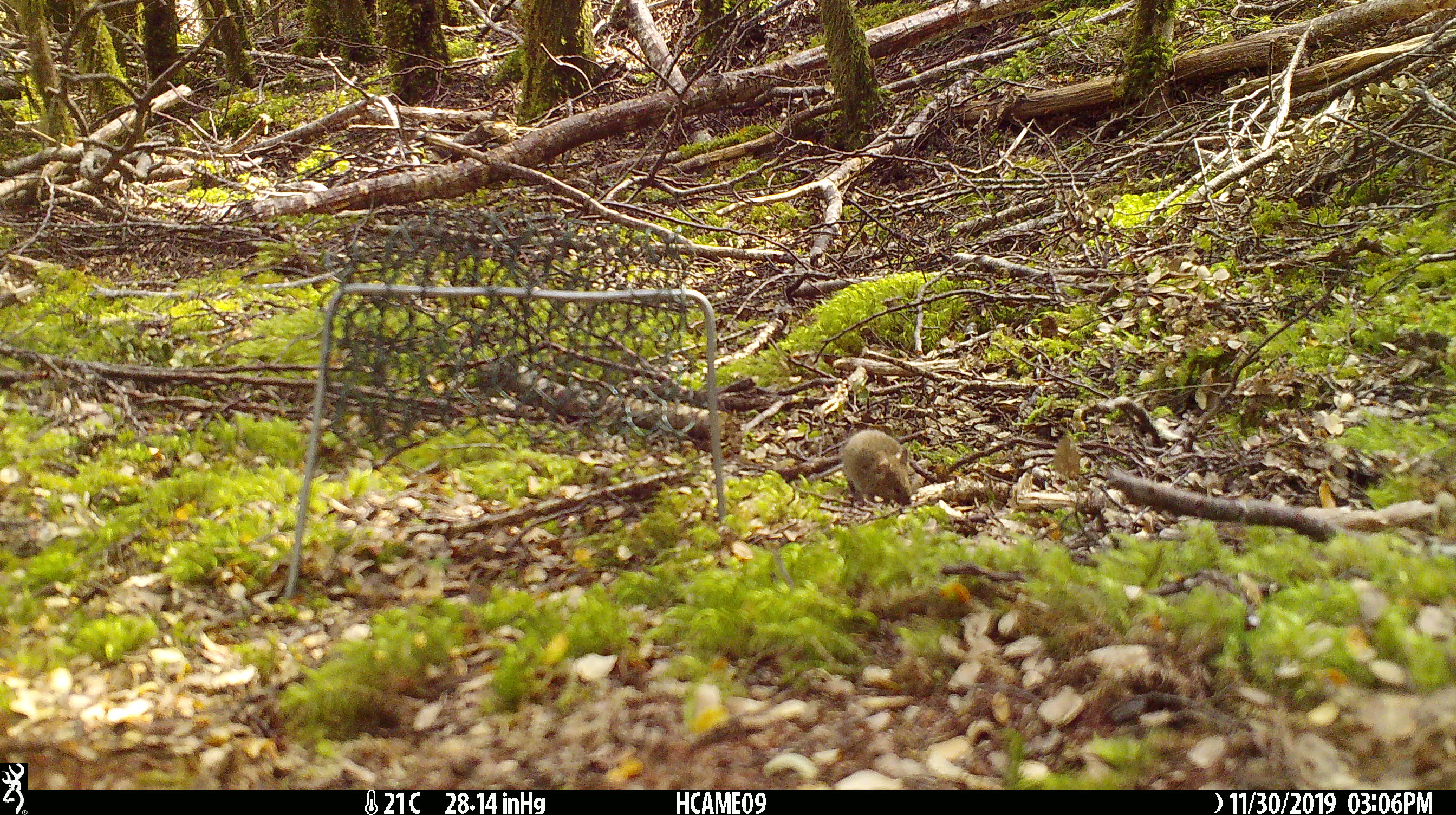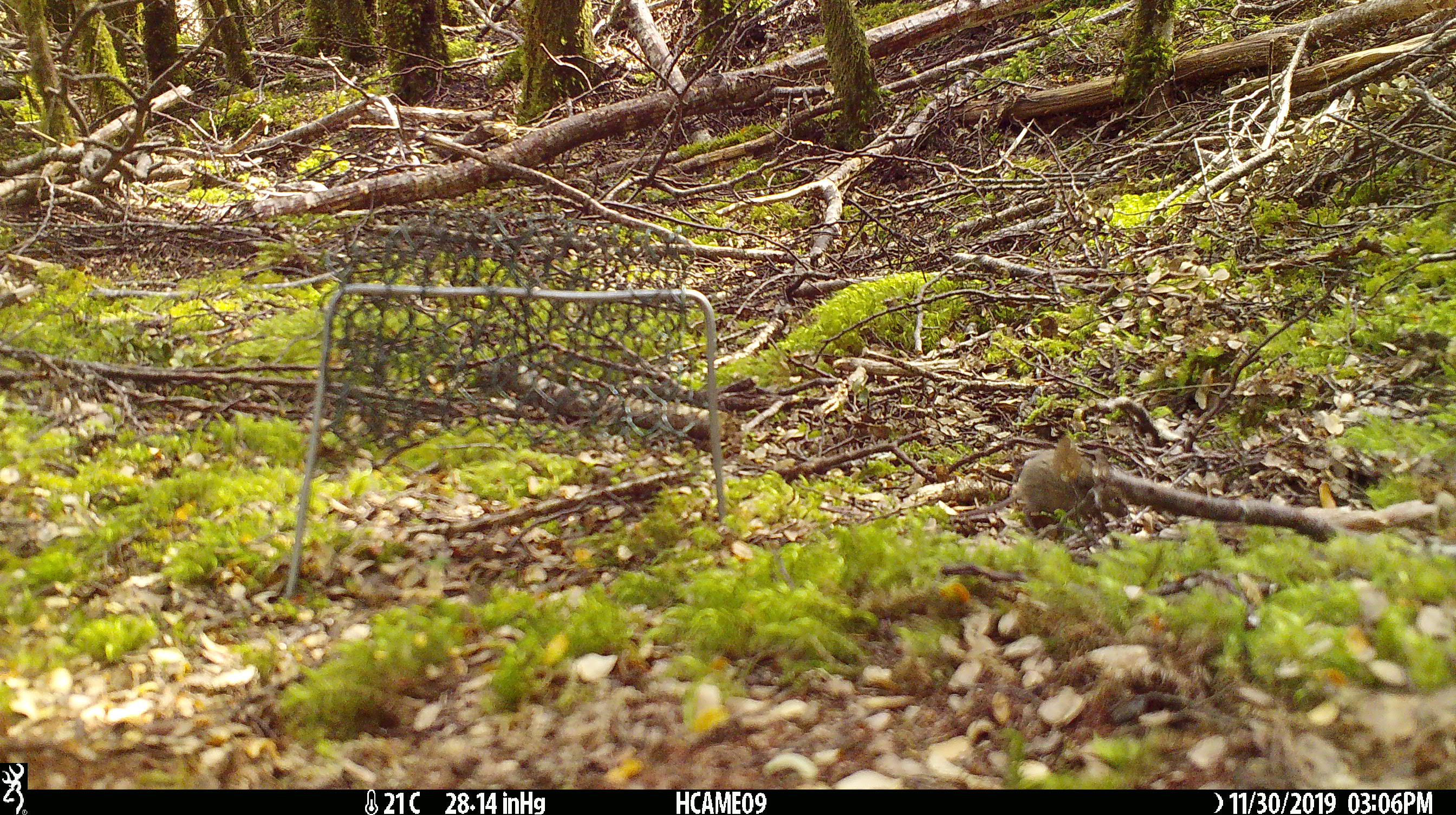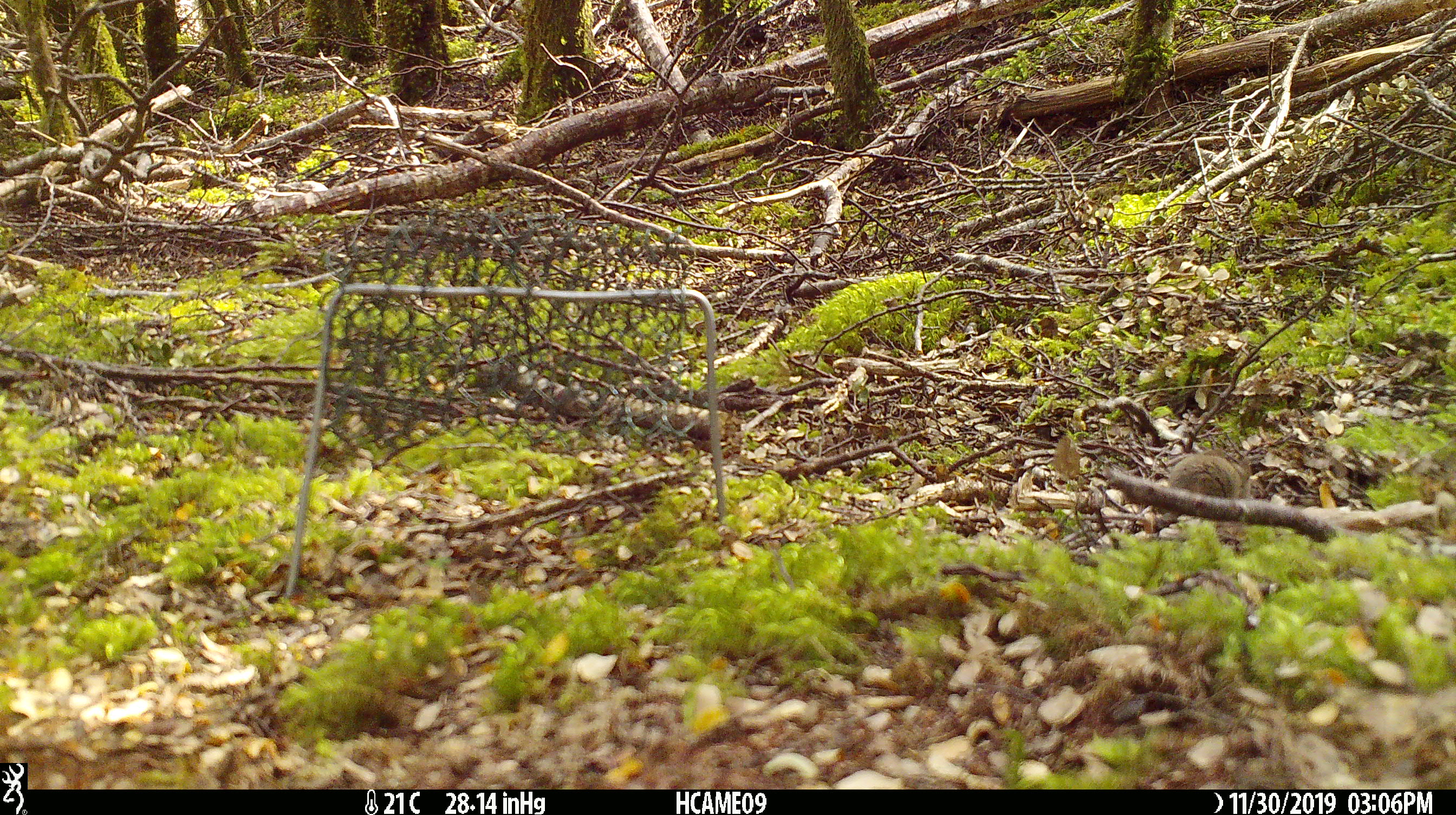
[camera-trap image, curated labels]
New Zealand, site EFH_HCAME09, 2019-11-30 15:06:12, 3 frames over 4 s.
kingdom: Animalia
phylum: Chordata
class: Mammalia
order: Rodentia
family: Muridae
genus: Mus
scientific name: Mus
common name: mouse